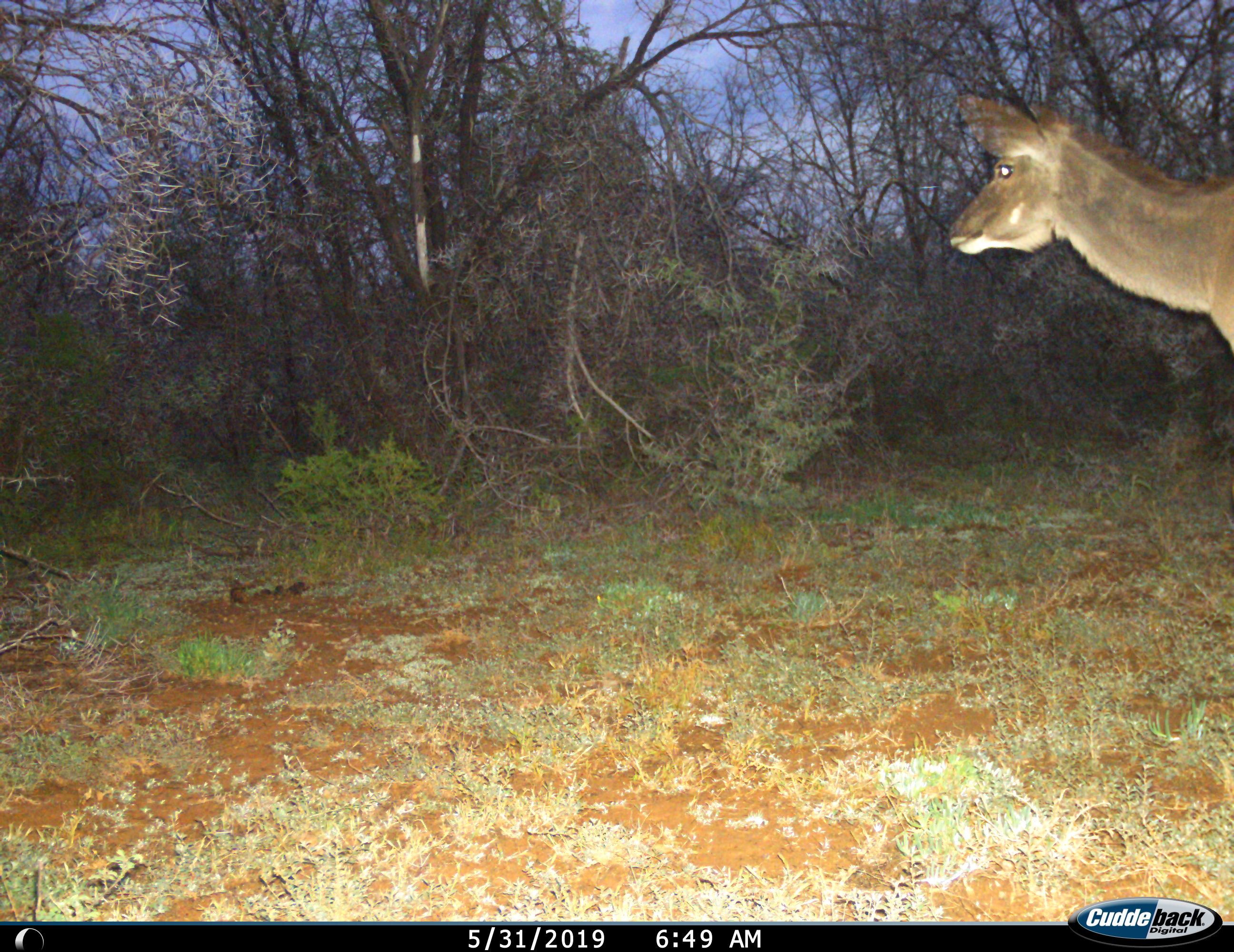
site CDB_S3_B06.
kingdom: Animalia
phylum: Chordata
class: Mammalia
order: Artiodactyla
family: Bovidae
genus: Tragelaphus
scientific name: Tragelaphus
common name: kudu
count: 1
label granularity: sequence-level